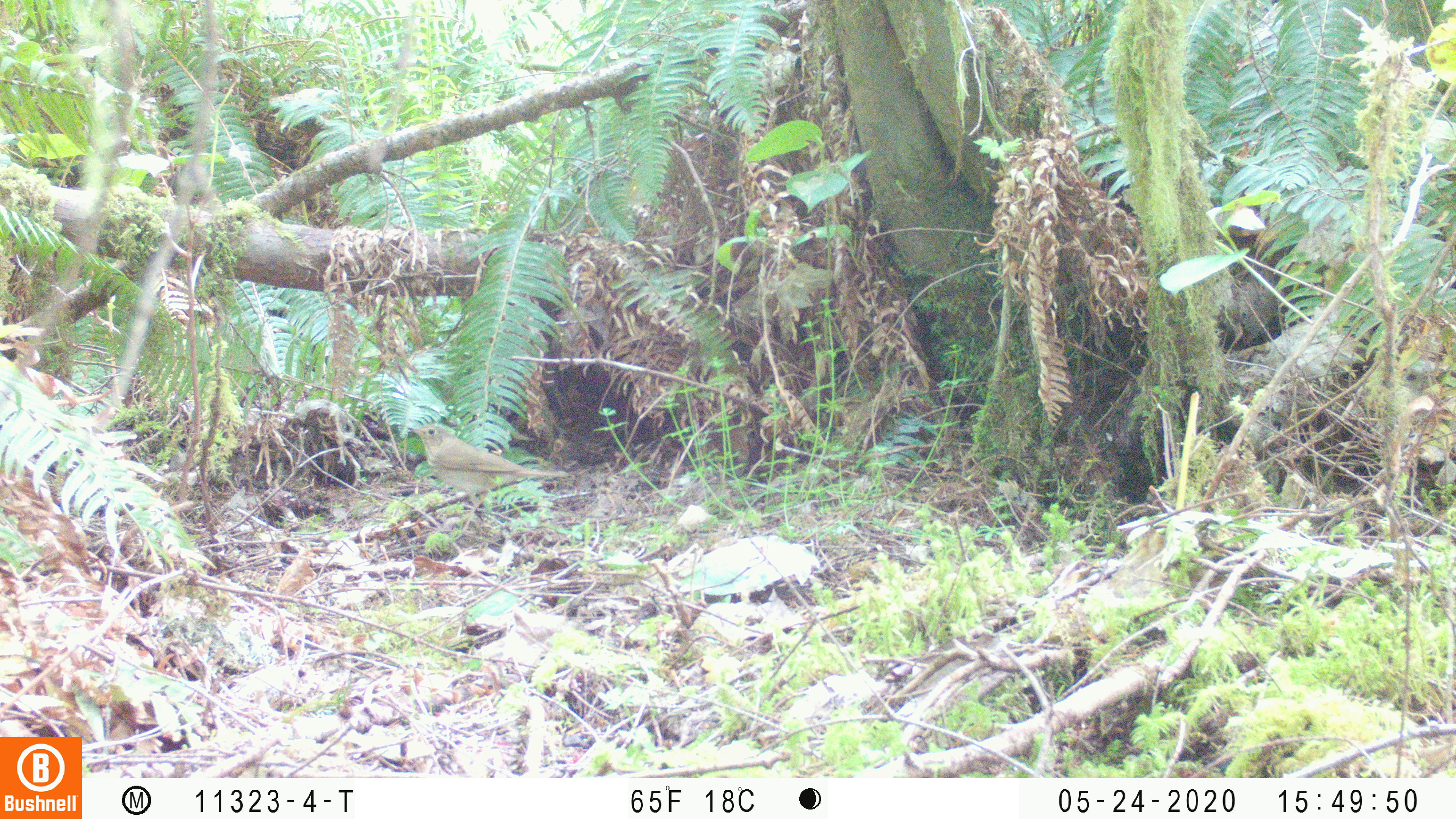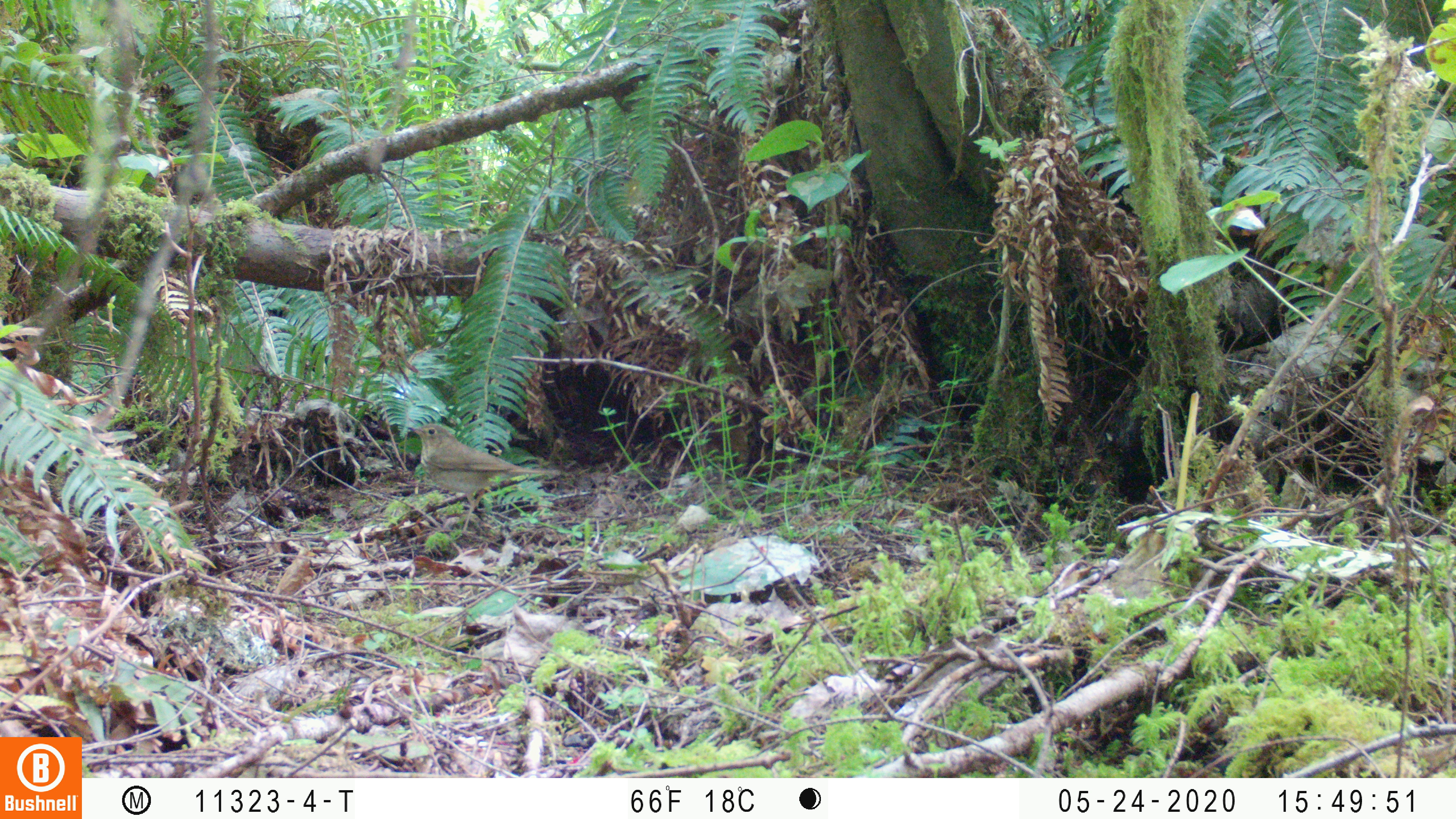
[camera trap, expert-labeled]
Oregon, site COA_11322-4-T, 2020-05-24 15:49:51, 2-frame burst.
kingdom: Animalia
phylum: Chordata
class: Aves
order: Passeriformes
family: Turdidae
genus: Catharus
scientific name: Catharus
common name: brown thrushes and nightingale-thrushes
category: catharus species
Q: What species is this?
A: Catharus species (brown thrushes and nightingale-thrushes) (Catharus).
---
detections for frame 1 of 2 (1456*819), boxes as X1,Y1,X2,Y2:
catharus species: 408,423,571,521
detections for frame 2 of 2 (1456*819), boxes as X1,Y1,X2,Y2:
catharus species: 405,420,554,504